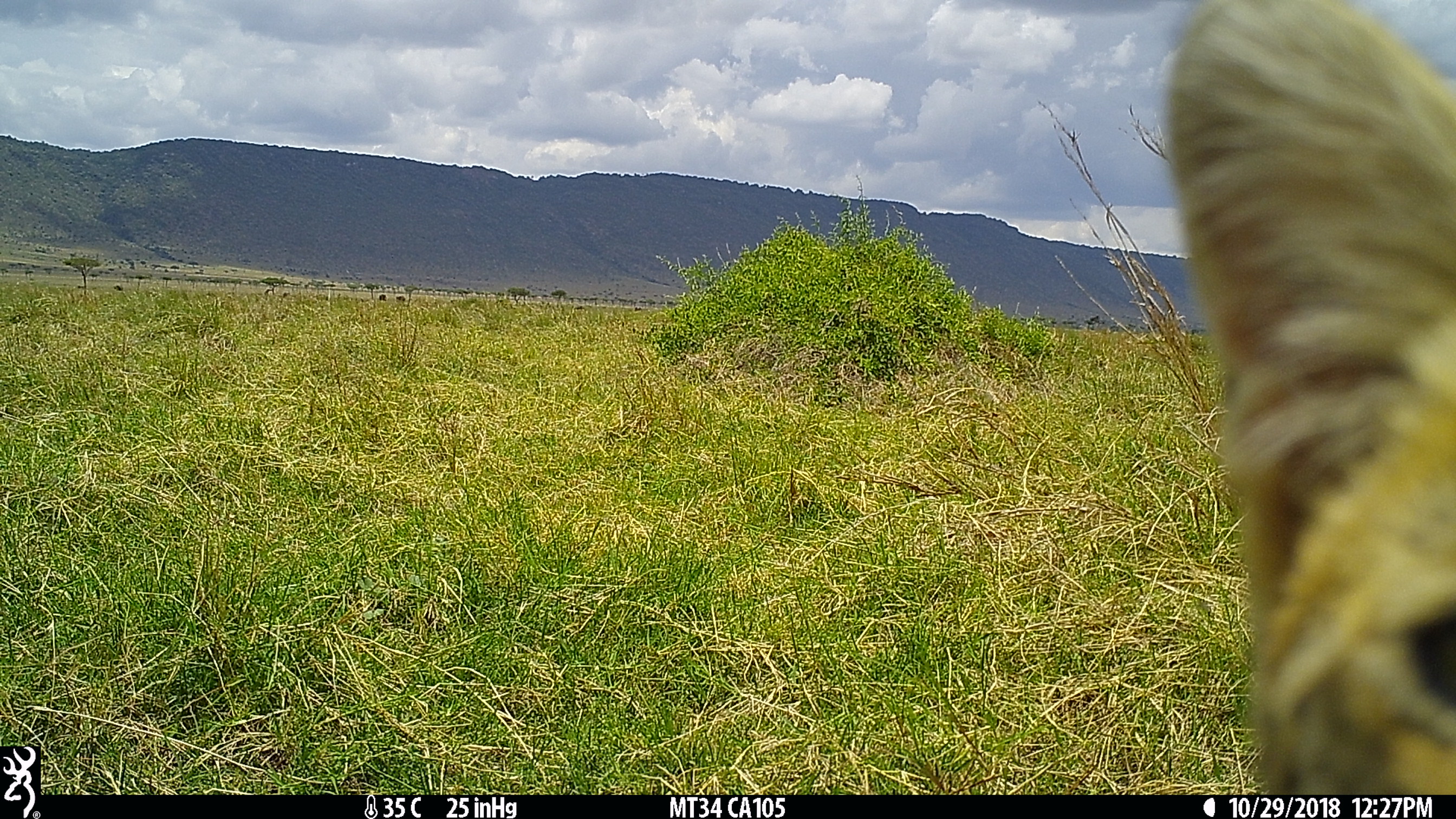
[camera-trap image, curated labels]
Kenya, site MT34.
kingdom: Animalia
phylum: Chordata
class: Mammalia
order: Carnivora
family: Felidae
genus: Leptailurus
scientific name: Leptailurus serval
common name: serval